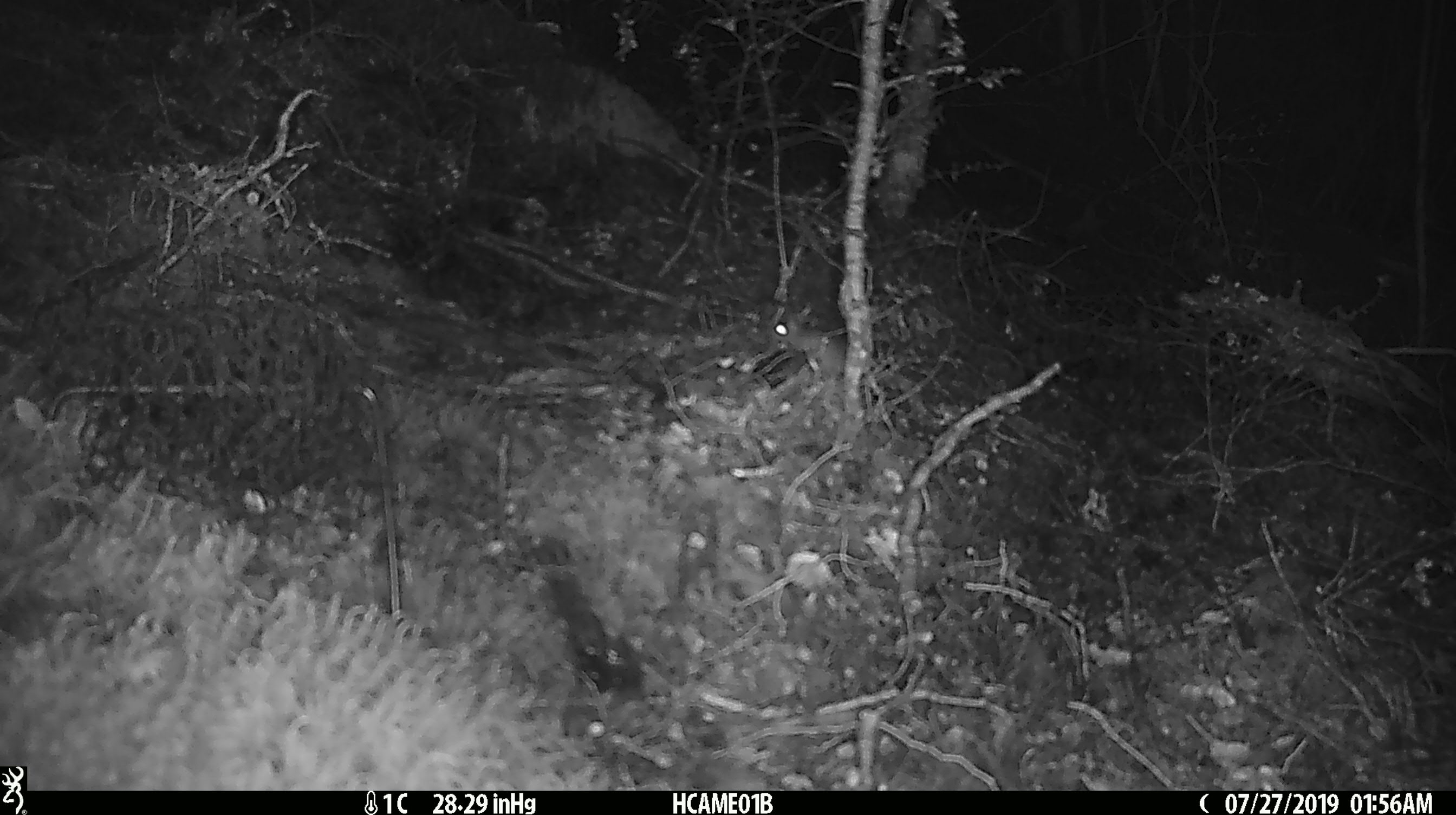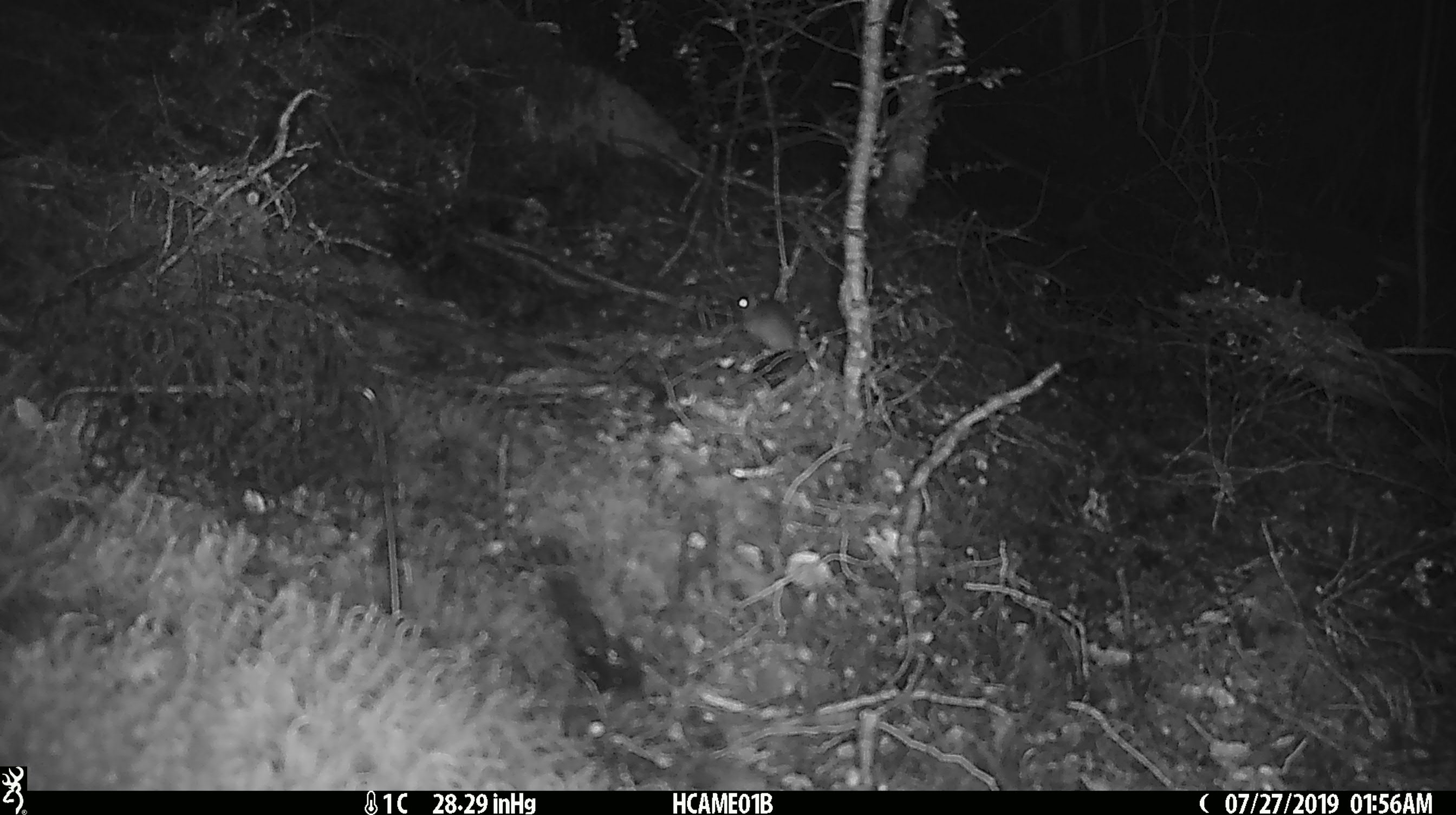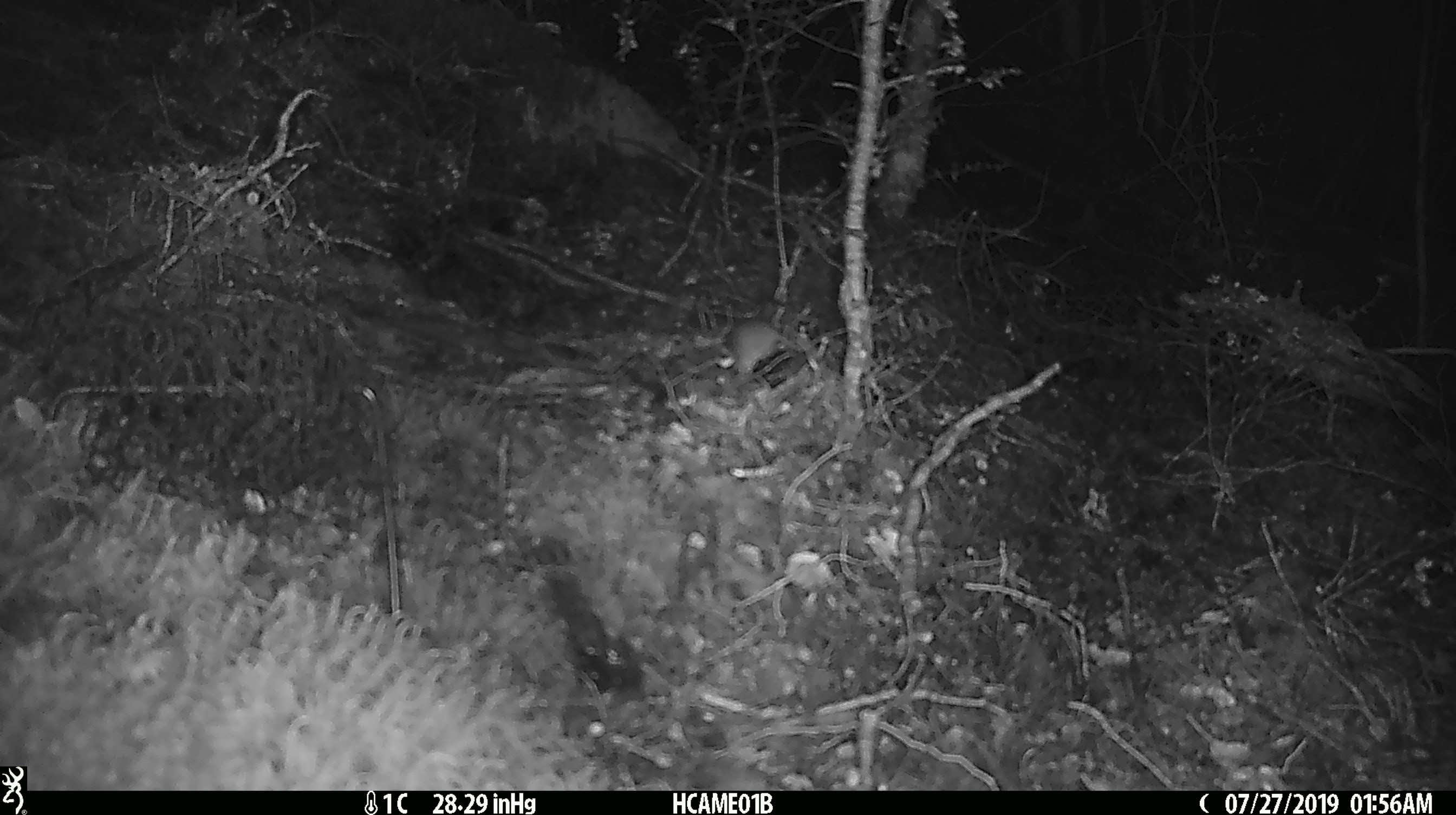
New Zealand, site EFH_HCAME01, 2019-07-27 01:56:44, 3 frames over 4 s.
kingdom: Animalia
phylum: Chordata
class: Mammalia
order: Rodentia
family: Muridae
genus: Mus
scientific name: Mus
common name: mouse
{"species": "mouse (Mus)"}